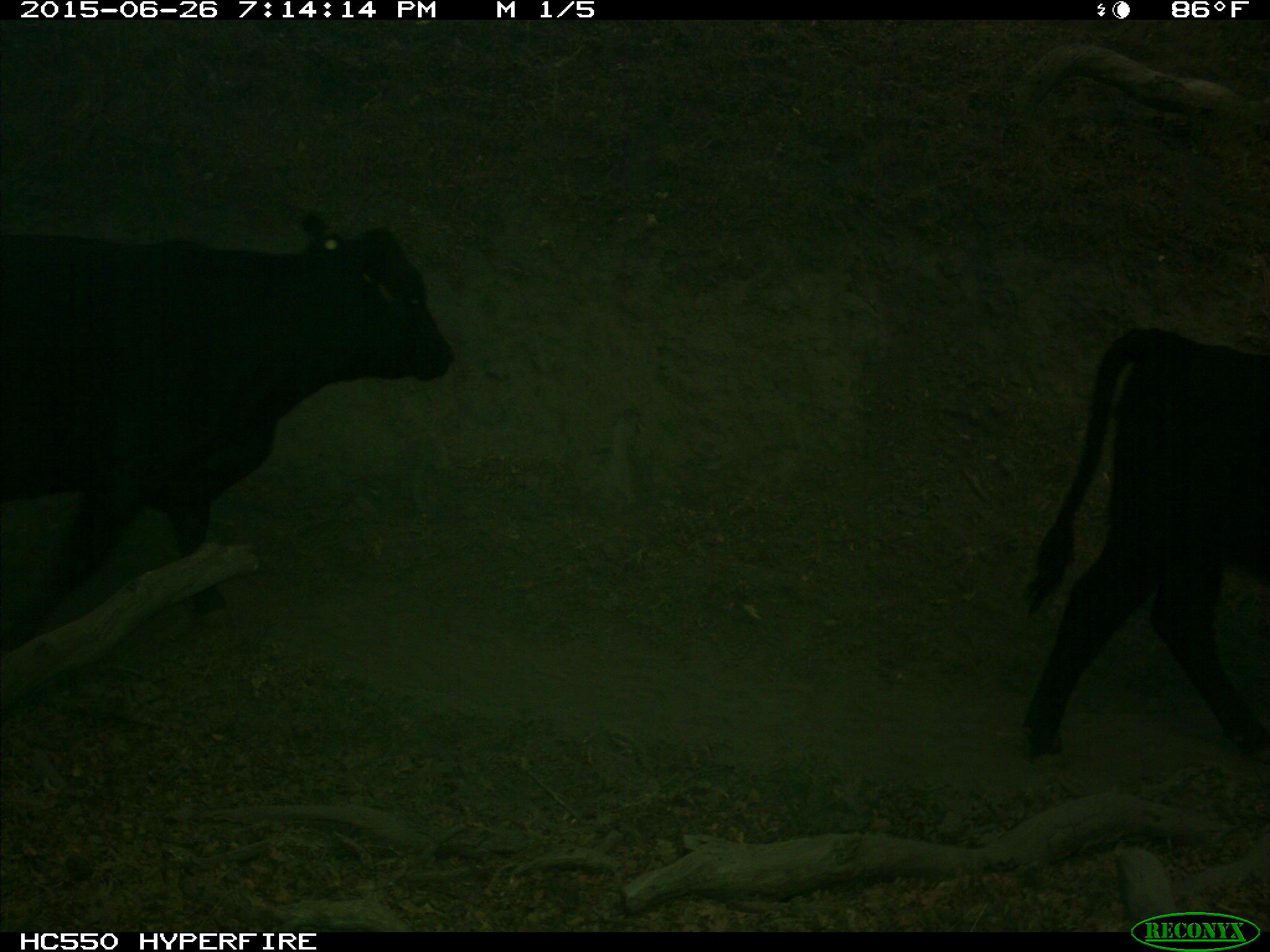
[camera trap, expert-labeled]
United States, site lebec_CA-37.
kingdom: Animalia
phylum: Chordata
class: Mammalia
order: Artiodactyla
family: Bovidae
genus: Bos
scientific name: Bos taurus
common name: domestic cow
Bos taurus (domestic cow).